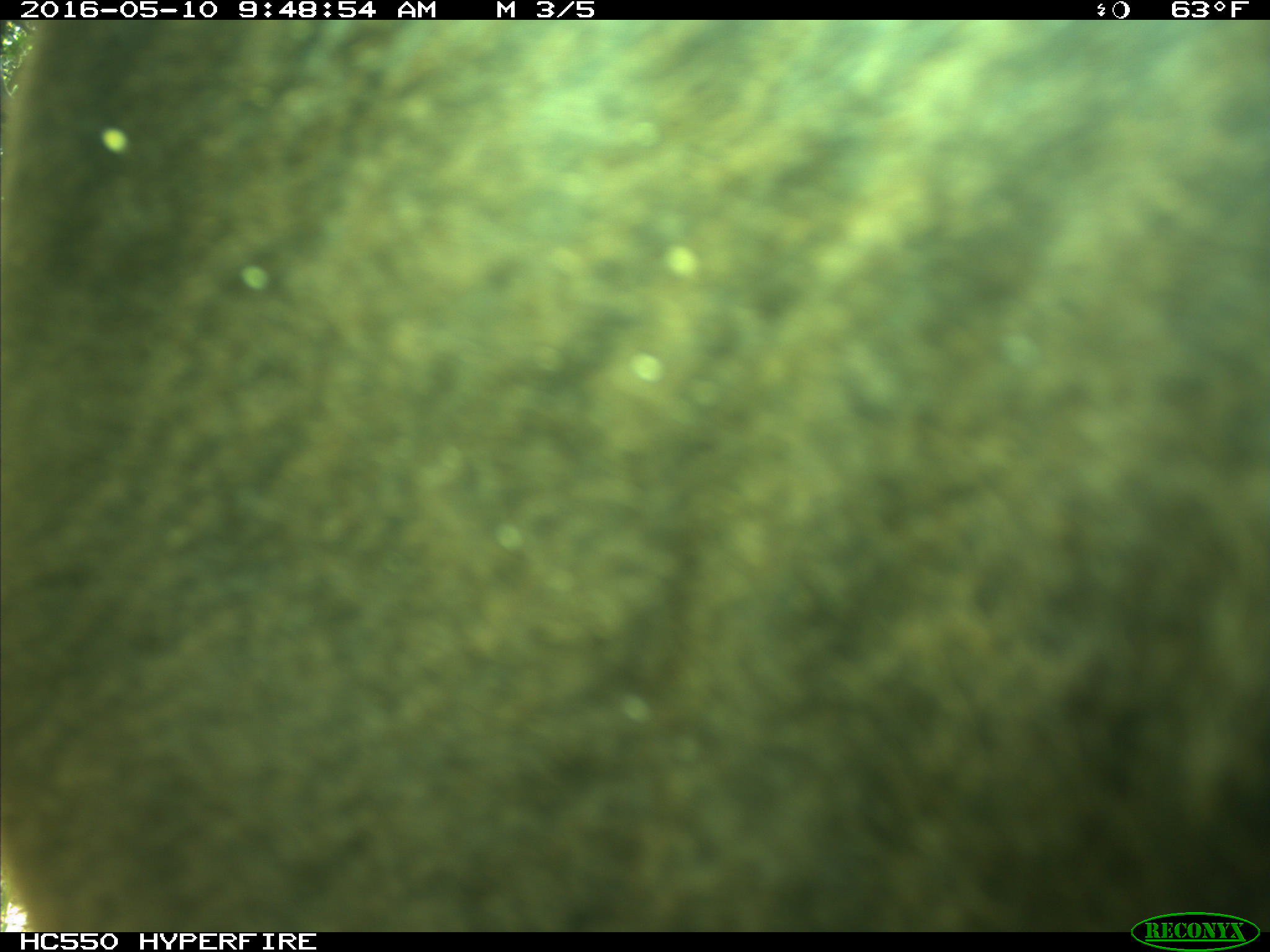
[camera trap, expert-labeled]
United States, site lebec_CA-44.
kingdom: Animalia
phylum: Chordata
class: Mammalia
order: Artiodactyla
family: Bovidae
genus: Bos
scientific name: Bos taurus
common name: domestic cow